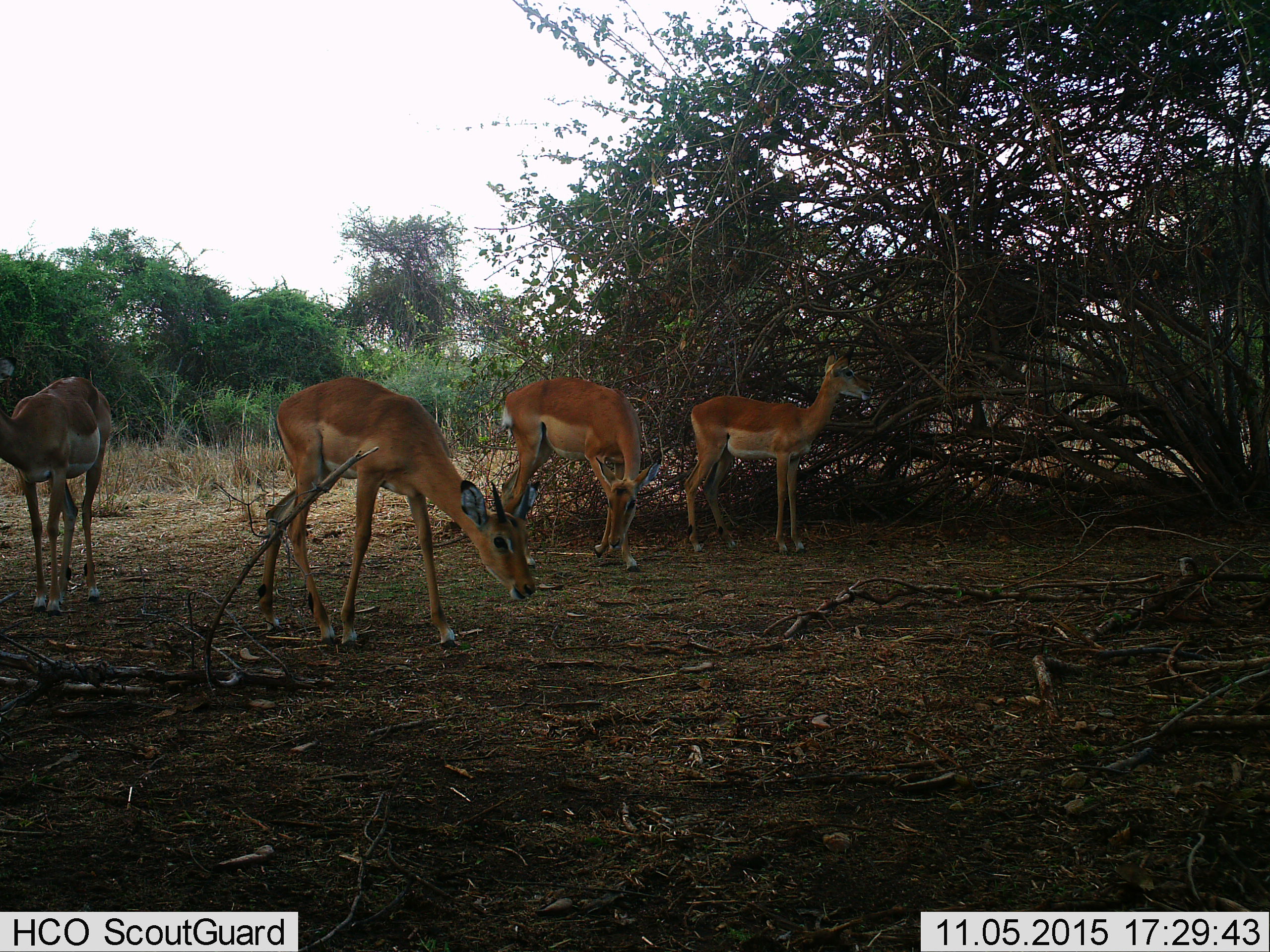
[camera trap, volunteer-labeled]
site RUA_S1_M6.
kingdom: Animalia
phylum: Chordata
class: Mammalia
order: Artiodactyla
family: Bovidae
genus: Aepyceros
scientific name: Aepyceros melampus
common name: impala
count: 4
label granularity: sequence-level